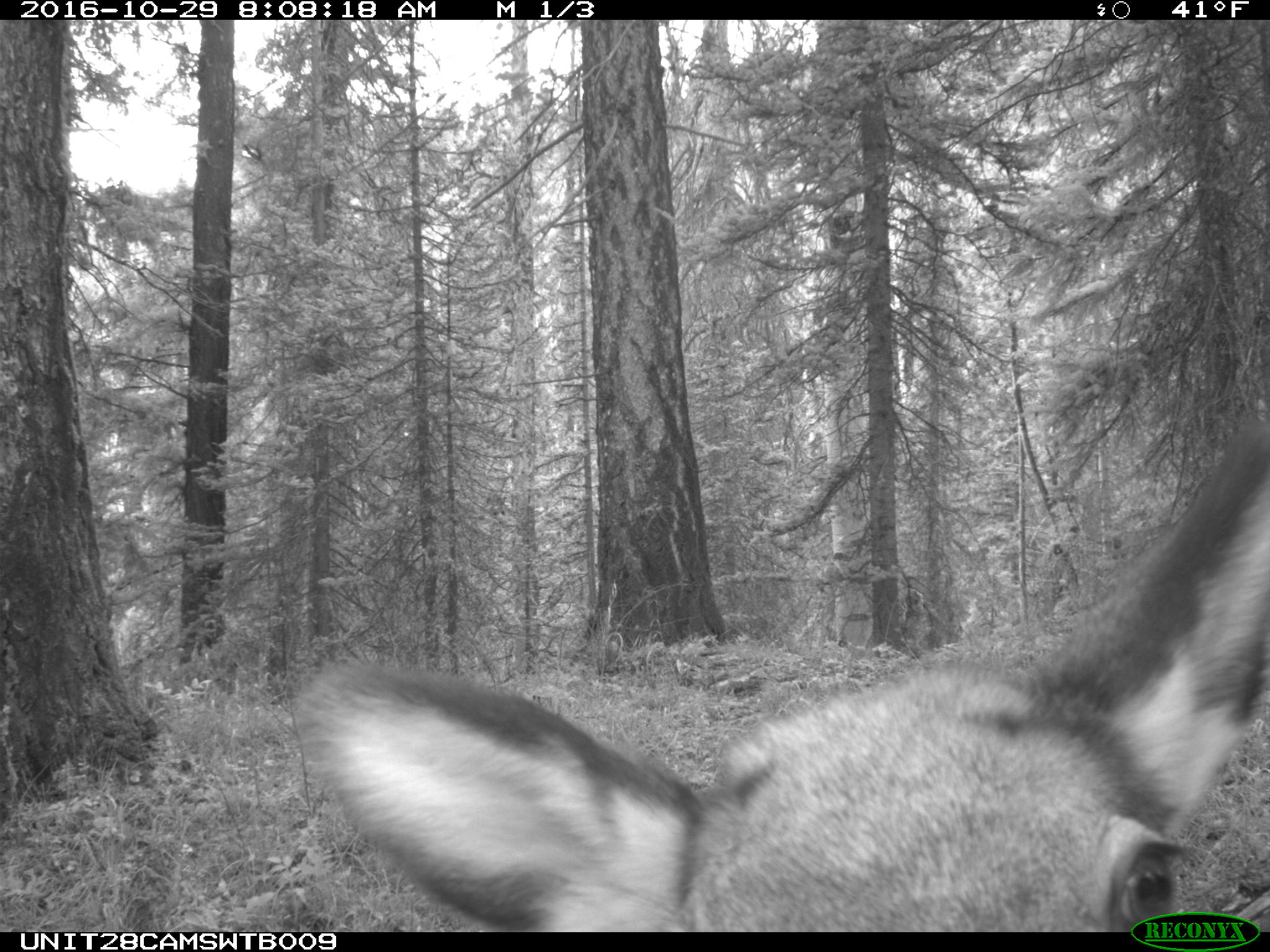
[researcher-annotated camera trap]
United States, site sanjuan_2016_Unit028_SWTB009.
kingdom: Animalia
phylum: Chordata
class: Mammalia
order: Artiodactyla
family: Cervidae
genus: Cervus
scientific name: Cervus elaphus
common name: red deer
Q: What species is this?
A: Cervus elaphus (red deer).